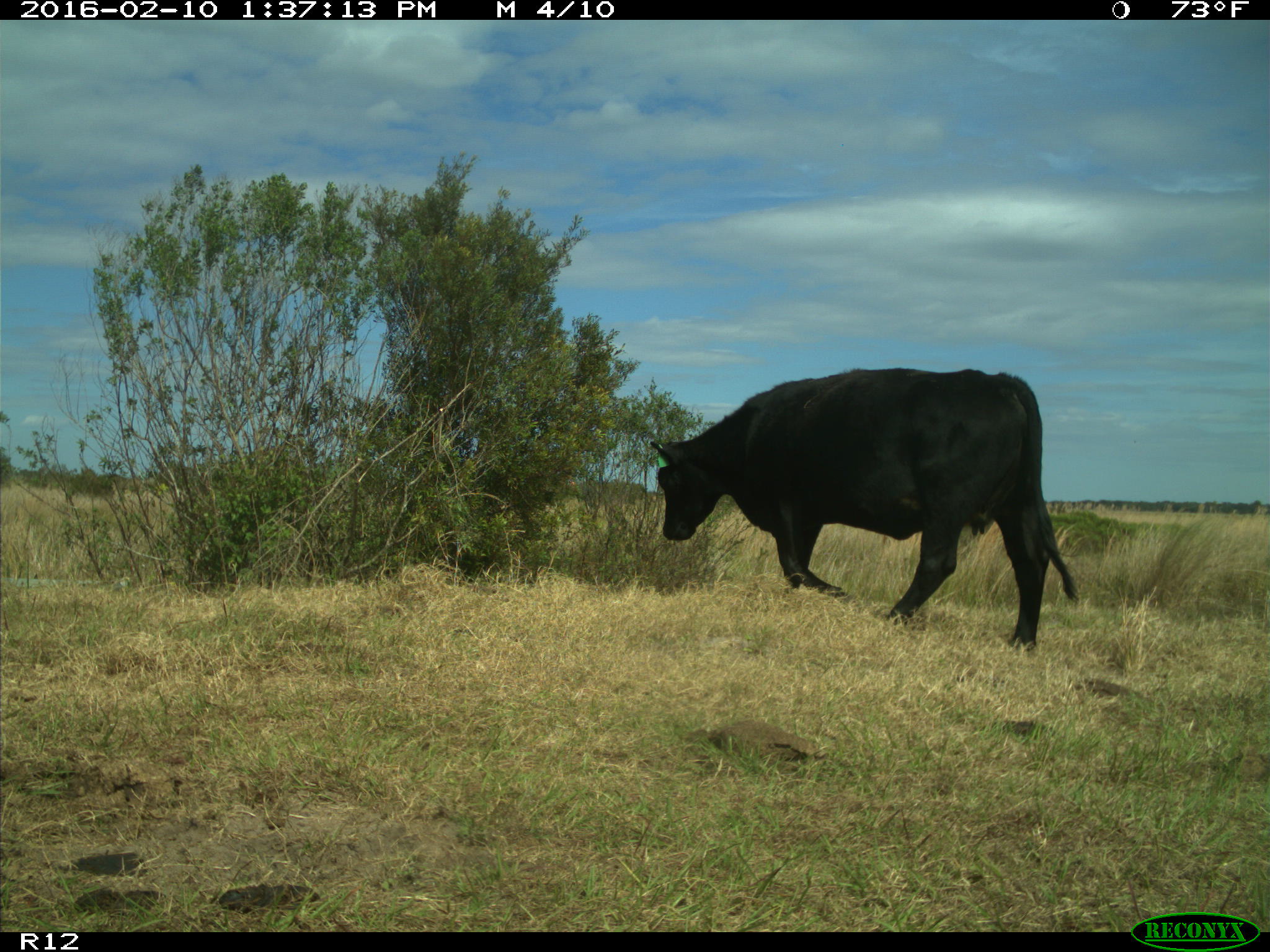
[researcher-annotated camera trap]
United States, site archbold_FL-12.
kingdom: Animalia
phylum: Chordata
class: Mammalia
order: Artiodactyla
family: Bovidae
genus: Bos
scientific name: Bos taurus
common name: domestic cow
Bos taurus (domestic cow).